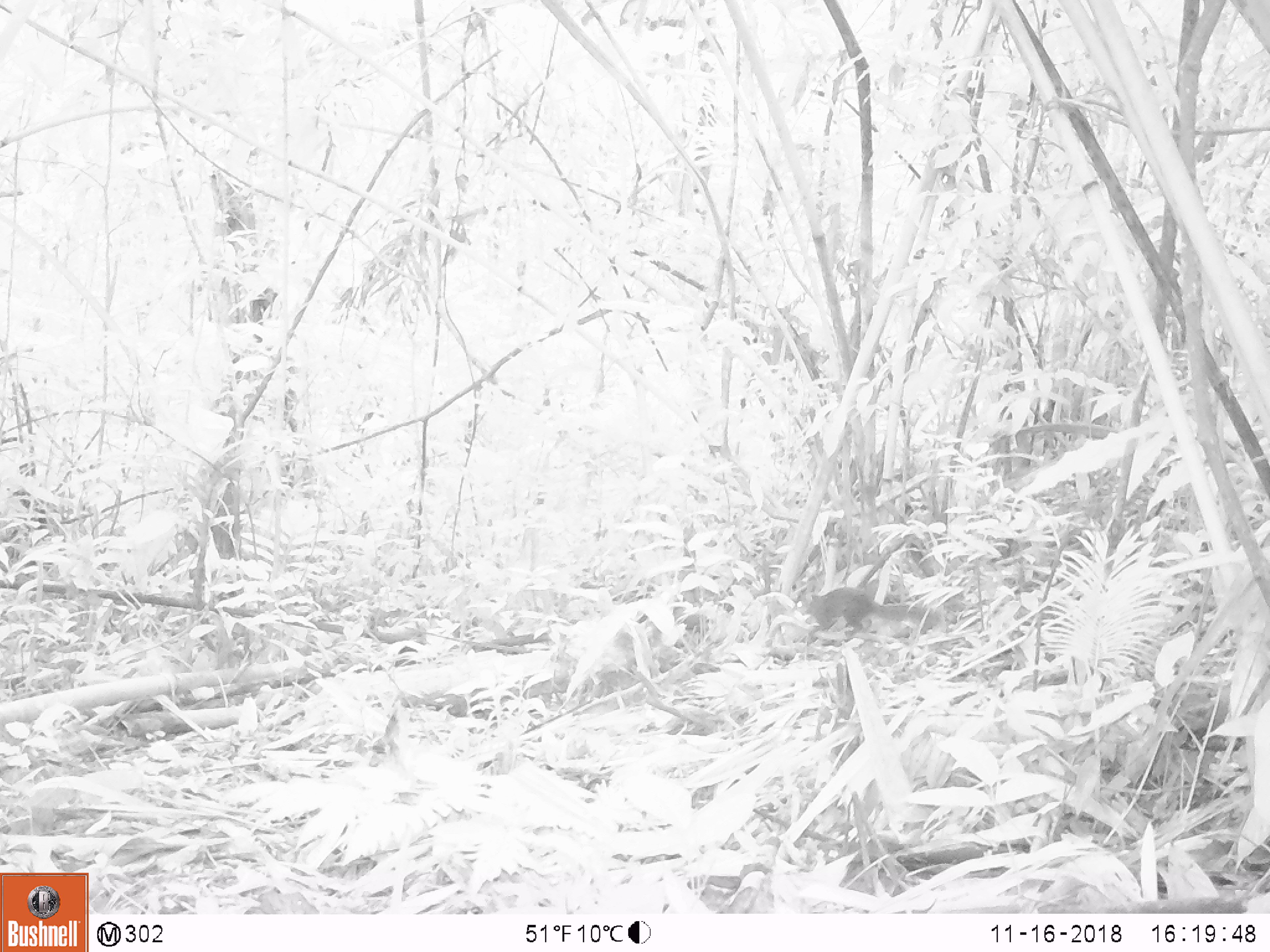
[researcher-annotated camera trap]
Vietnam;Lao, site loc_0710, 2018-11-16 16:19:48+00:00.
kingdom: Animalia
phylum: Chordata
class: Mammalia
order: Rodentia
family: Sciuridae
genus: Dremomys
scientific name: Dremomys rufigenis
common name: red-cheeked squirrel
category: red cheeked squirrel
Red cheeked squirrel (red-cheeked squirrel) (Dremomys rufigenis). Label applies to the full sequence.